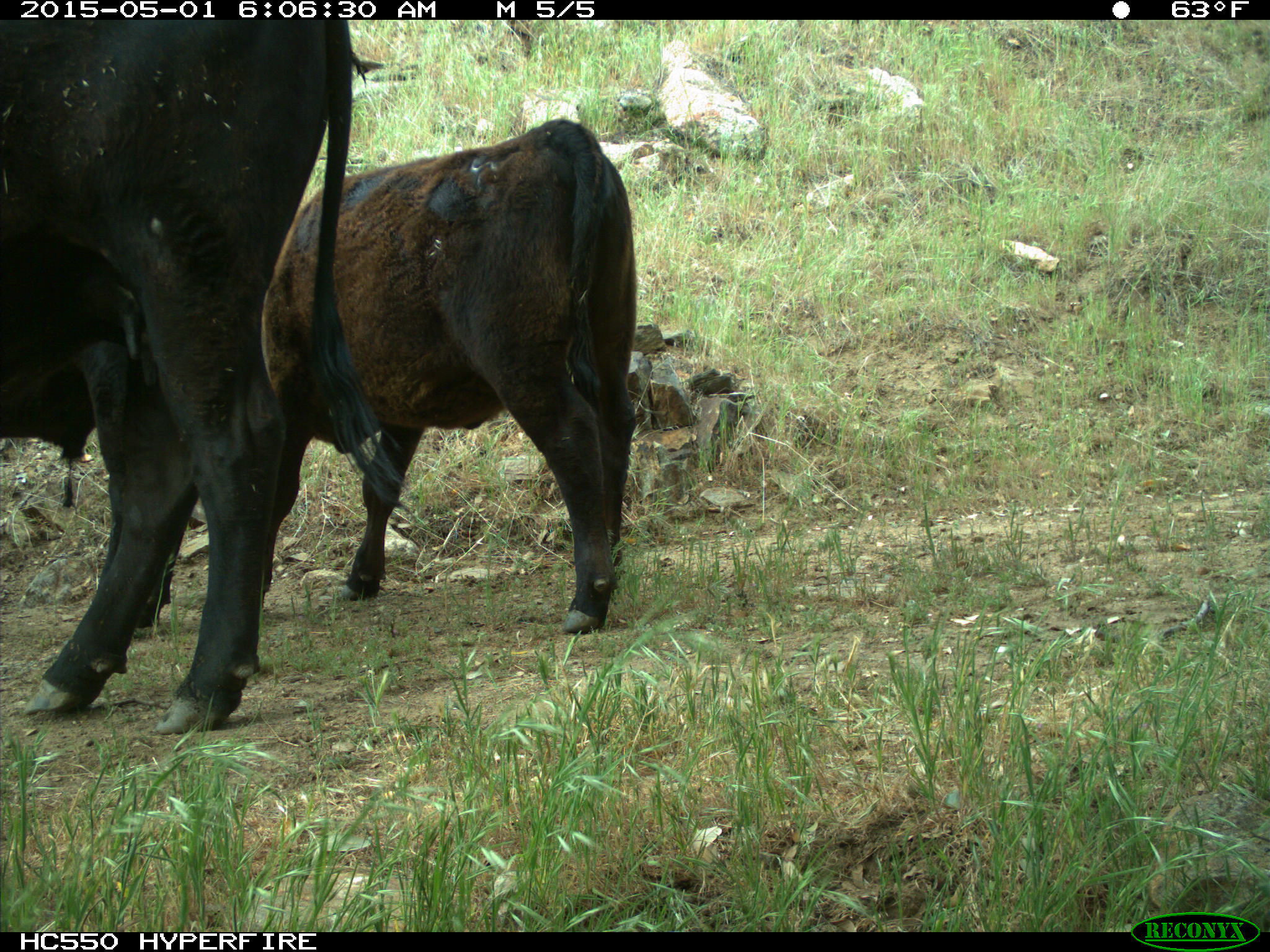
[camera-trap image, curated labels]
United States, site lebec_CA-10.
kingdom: Animalia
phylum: Chordata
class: Mammalia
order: Artiodactyla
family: Bovidae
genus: Bos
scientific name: Bos taurus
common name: domestic cow